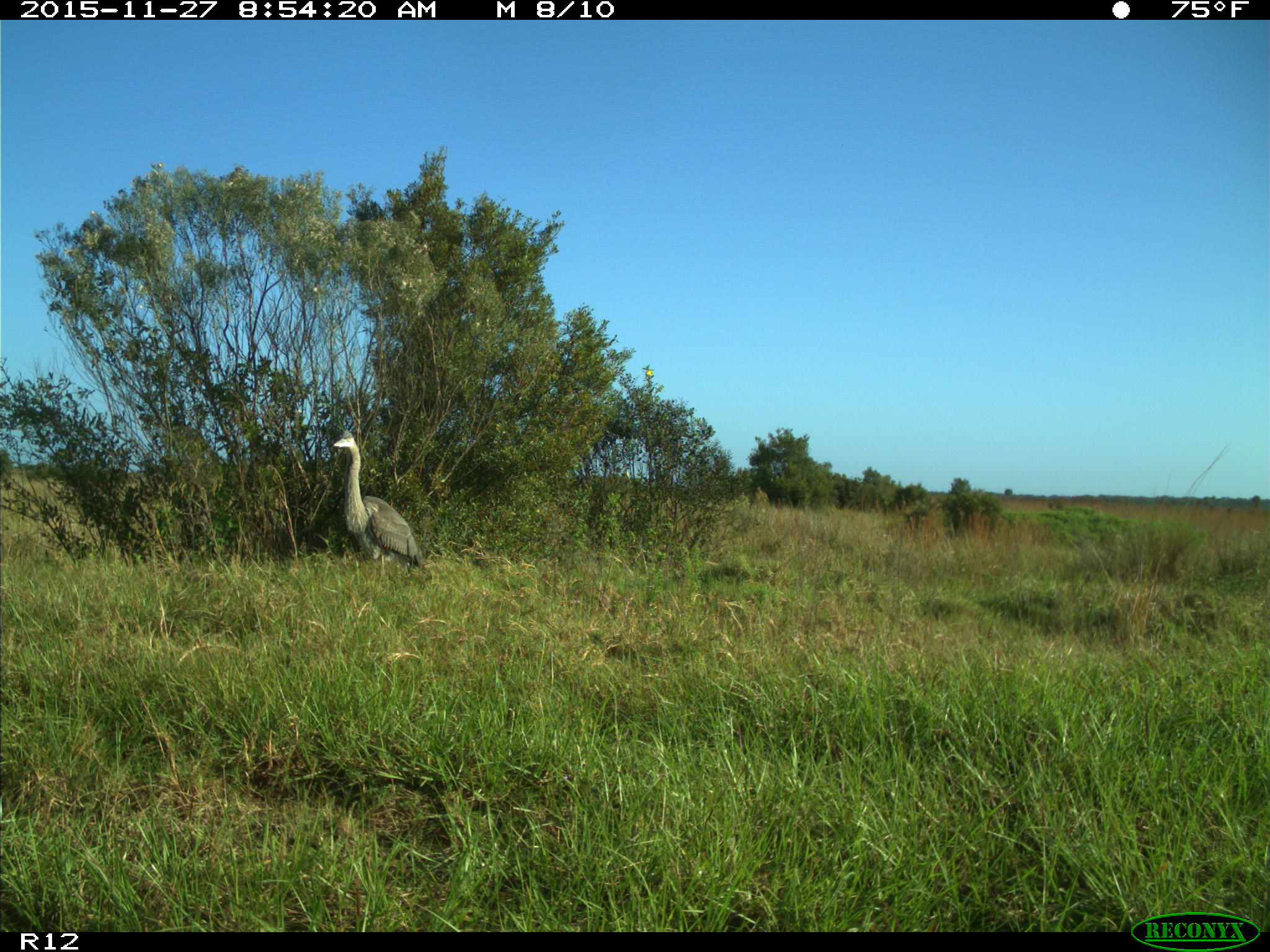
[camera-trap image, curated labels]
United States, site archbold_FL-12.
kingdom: Animalia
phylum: Chordata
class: Aves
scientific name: Aves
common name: birds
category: unidentified bird